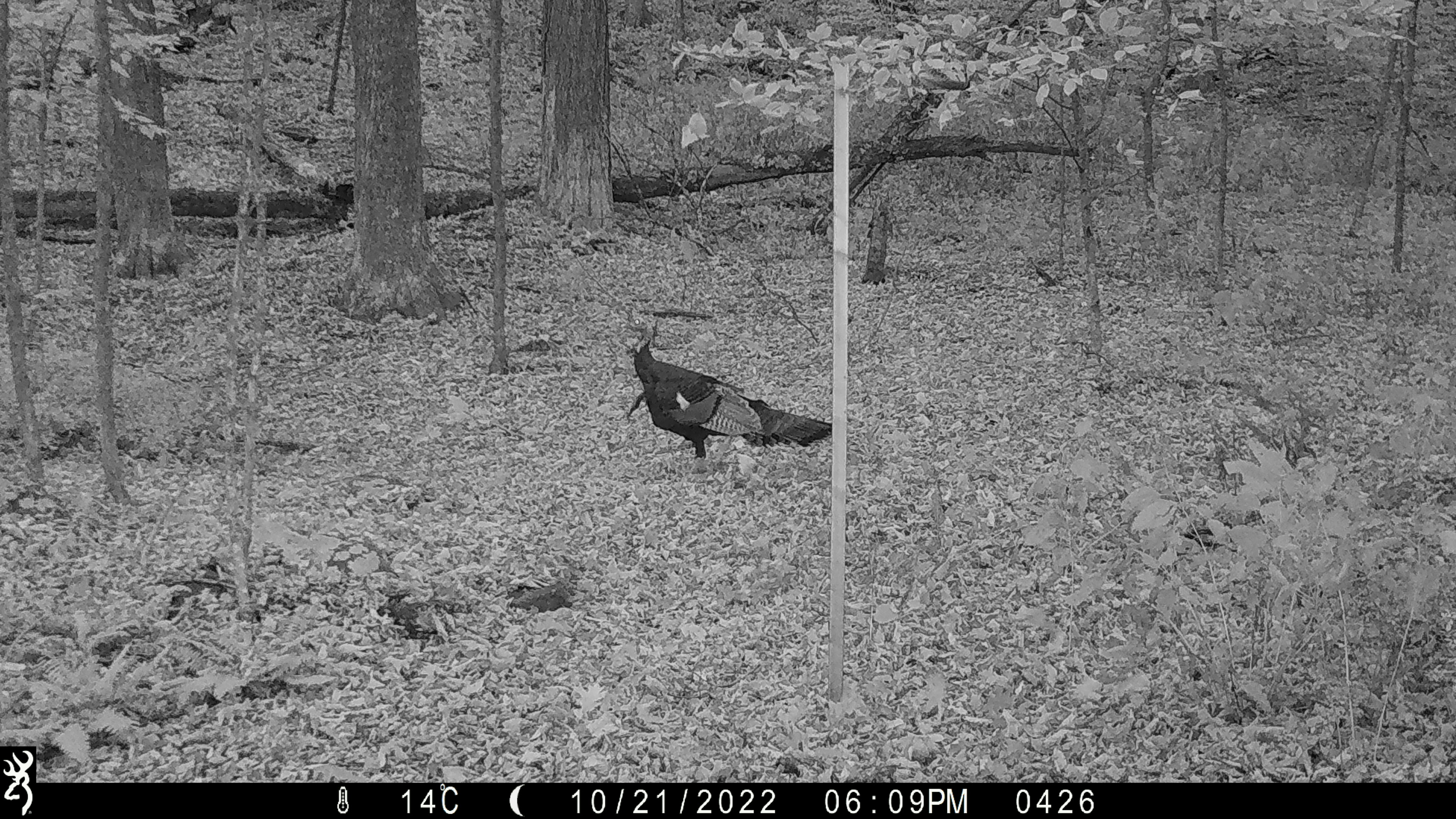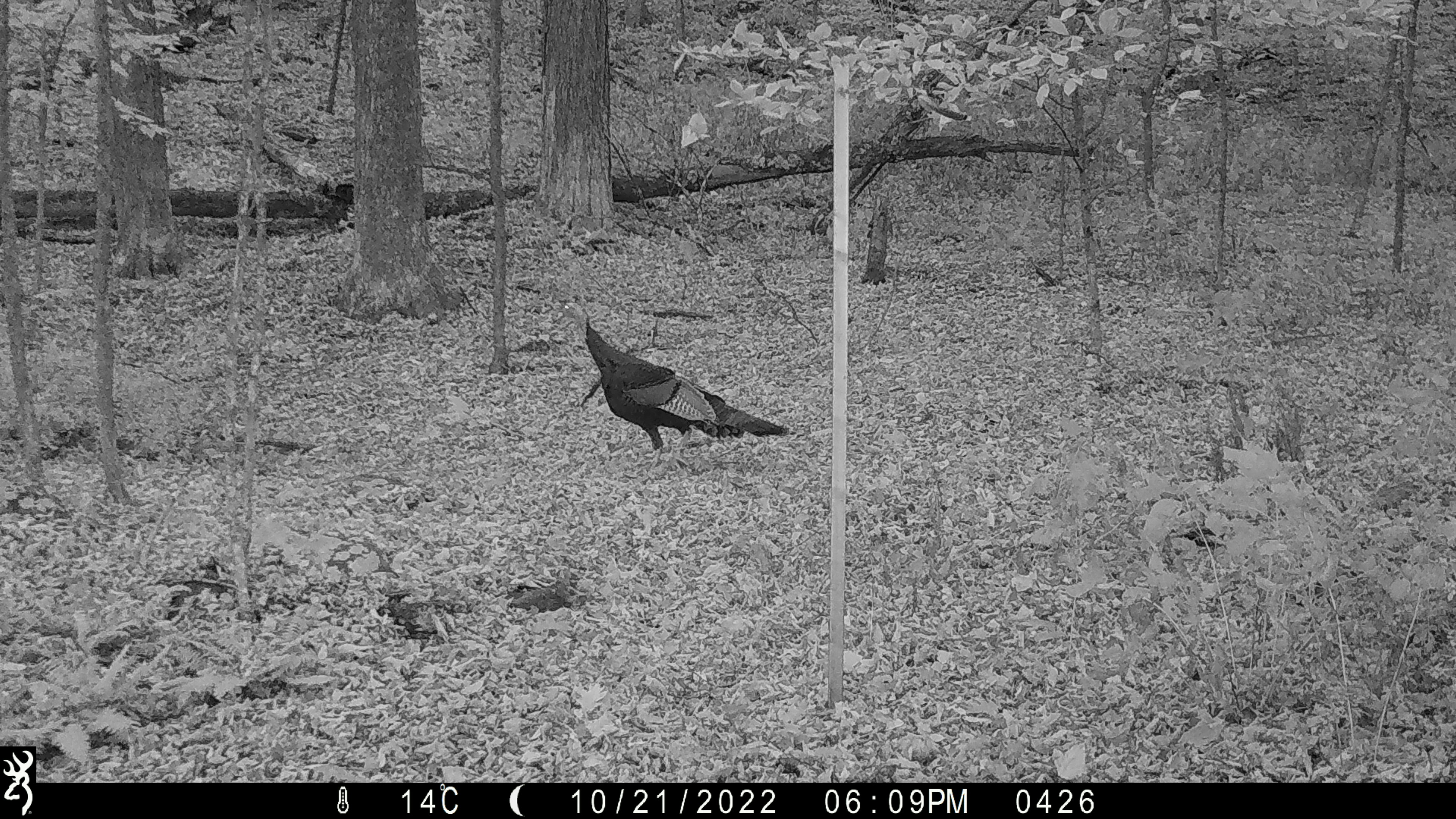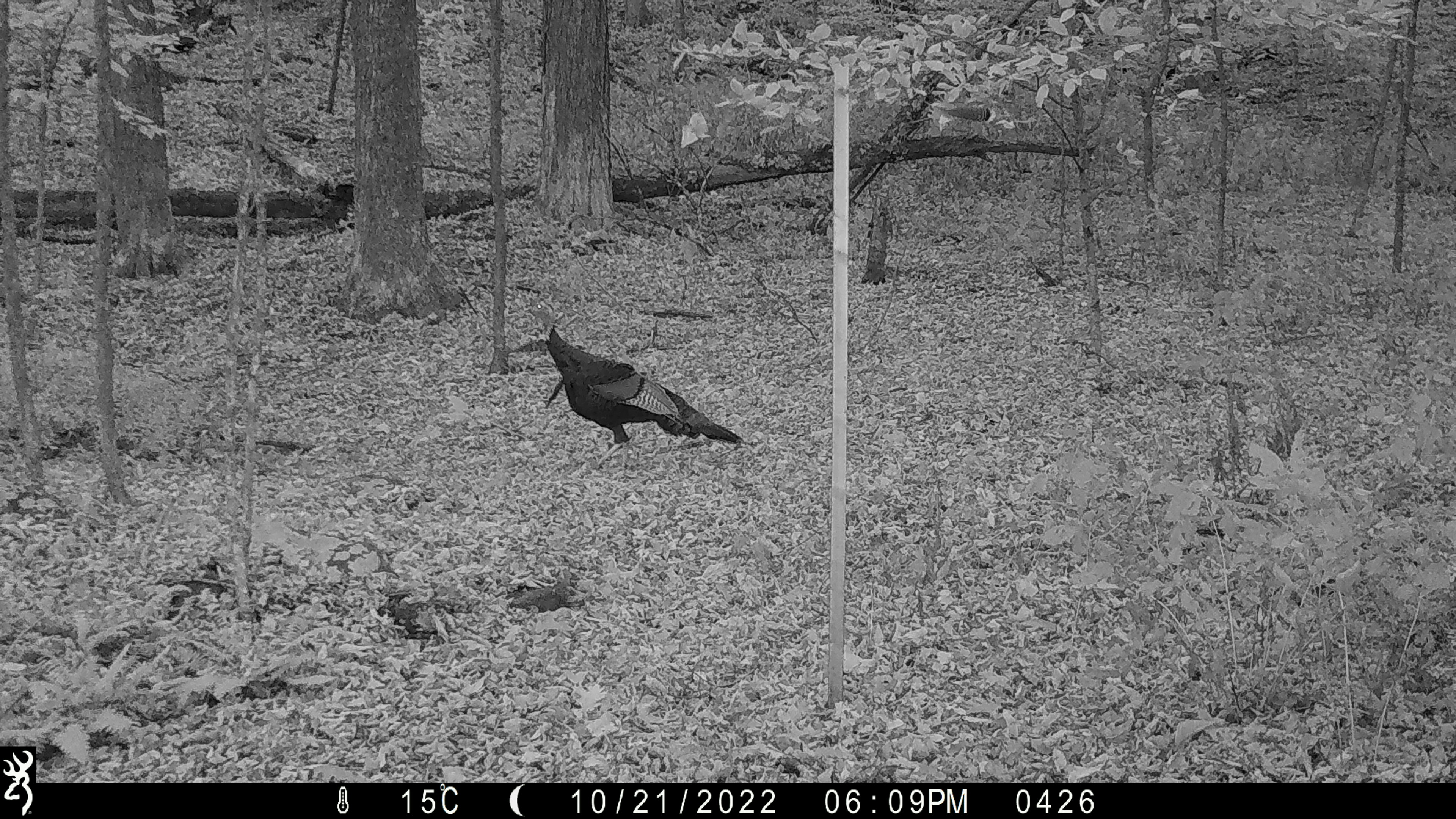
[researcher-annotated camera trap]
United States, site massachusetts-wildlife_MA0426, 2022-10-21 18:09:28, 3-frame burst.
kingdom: Animalia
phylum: Chordata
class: Aves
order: Galliformes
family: Phasianidae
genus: Meleagris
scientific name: Meleagris gallopavo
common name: wild turkey